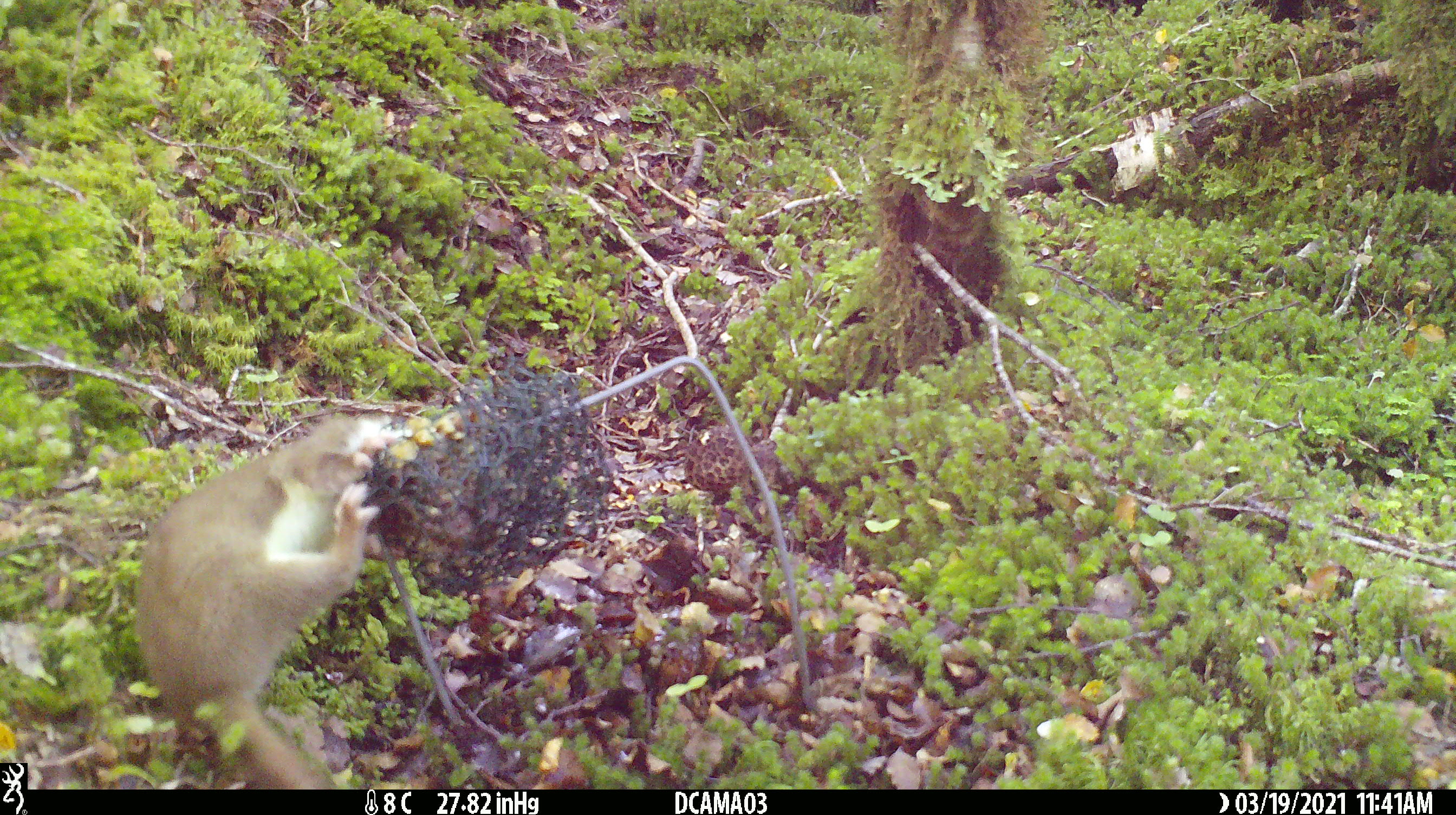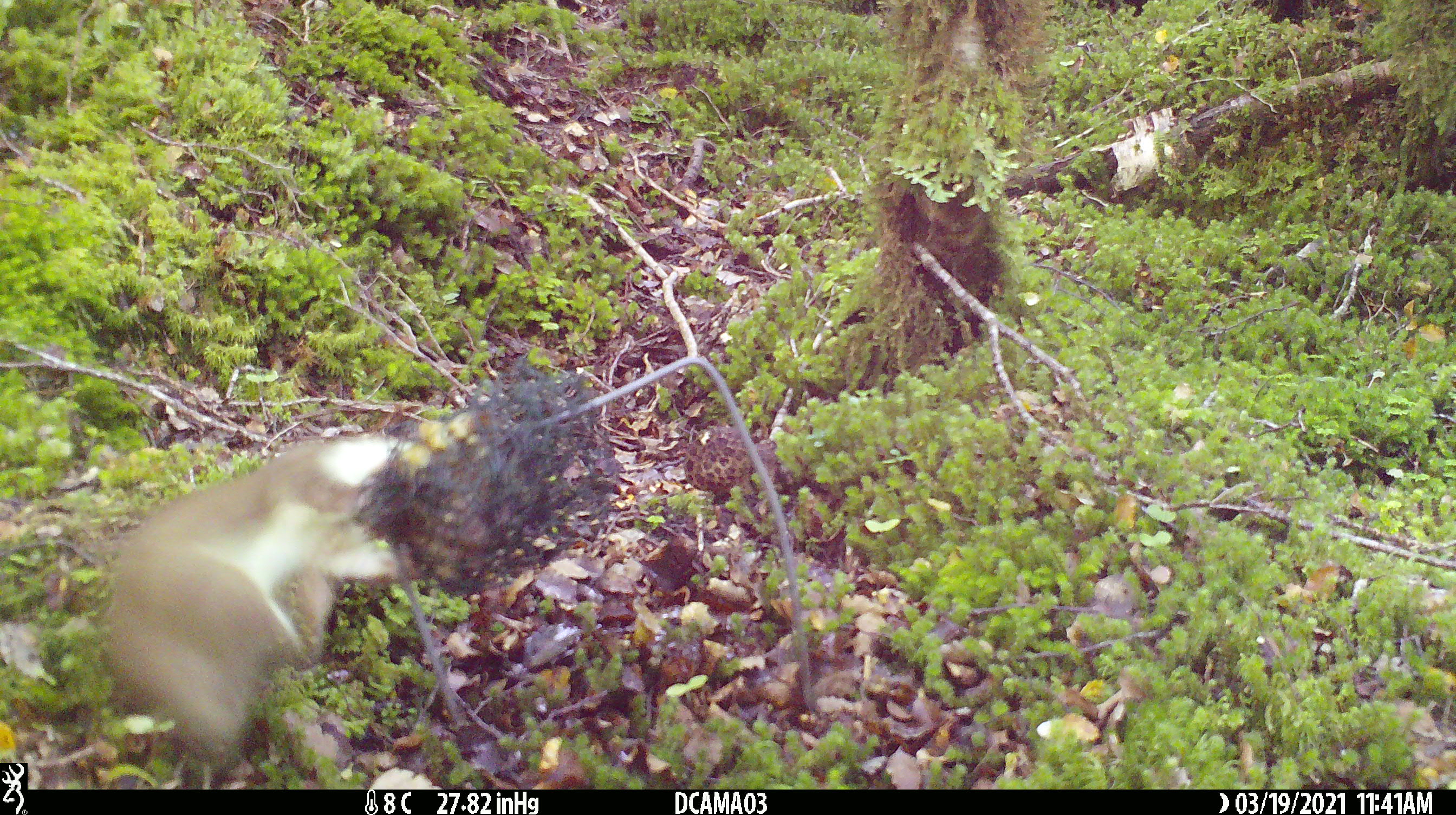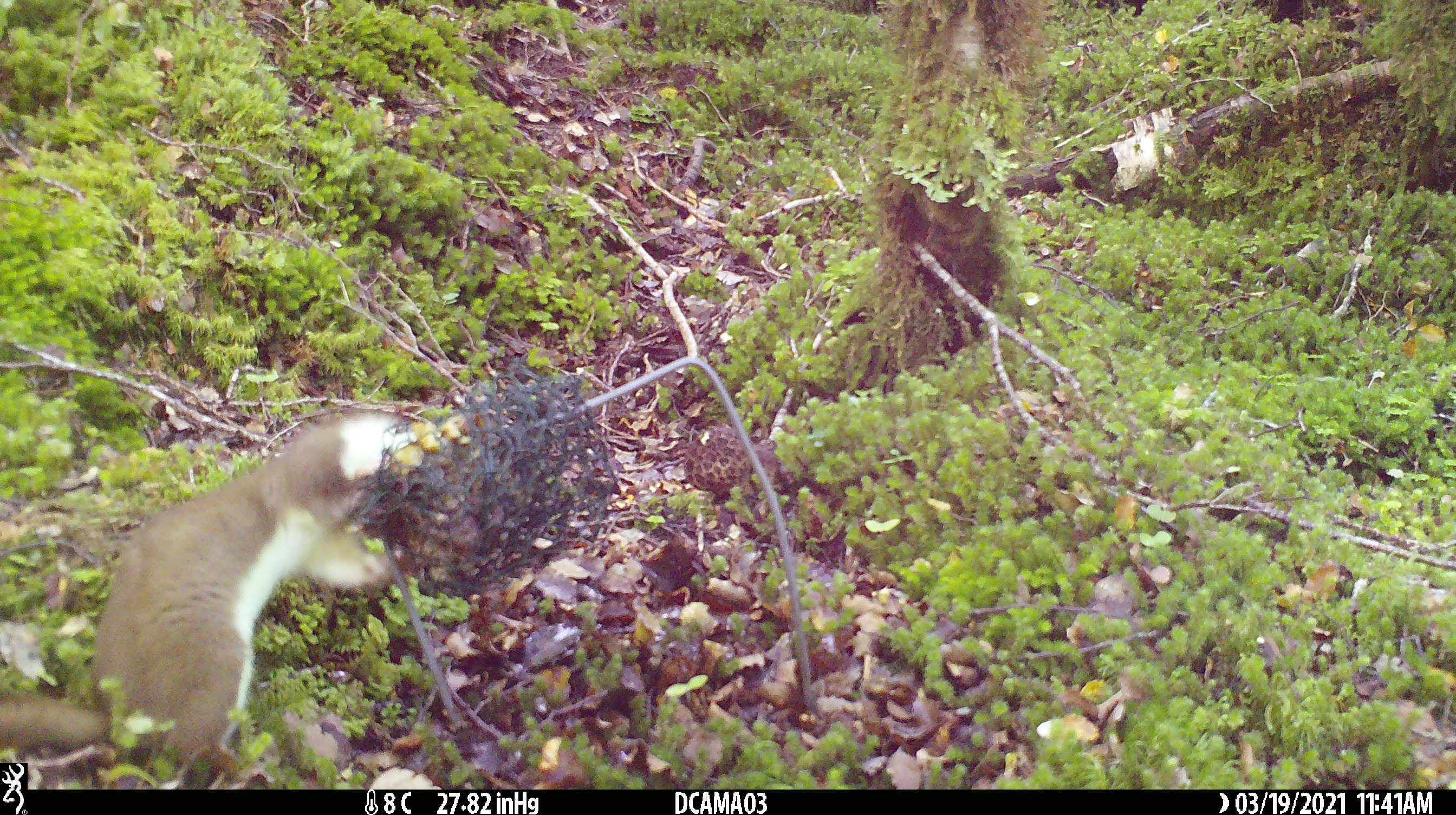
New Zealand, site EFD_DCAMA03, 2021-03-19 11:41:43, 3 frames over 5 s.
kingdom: Animalia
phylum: Chordata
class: Mammalia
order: Carnivora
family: Mustelidae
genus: Mustela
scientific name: Mustela erminea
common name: stoat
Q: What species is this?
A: Stoat (Mustela erminea).